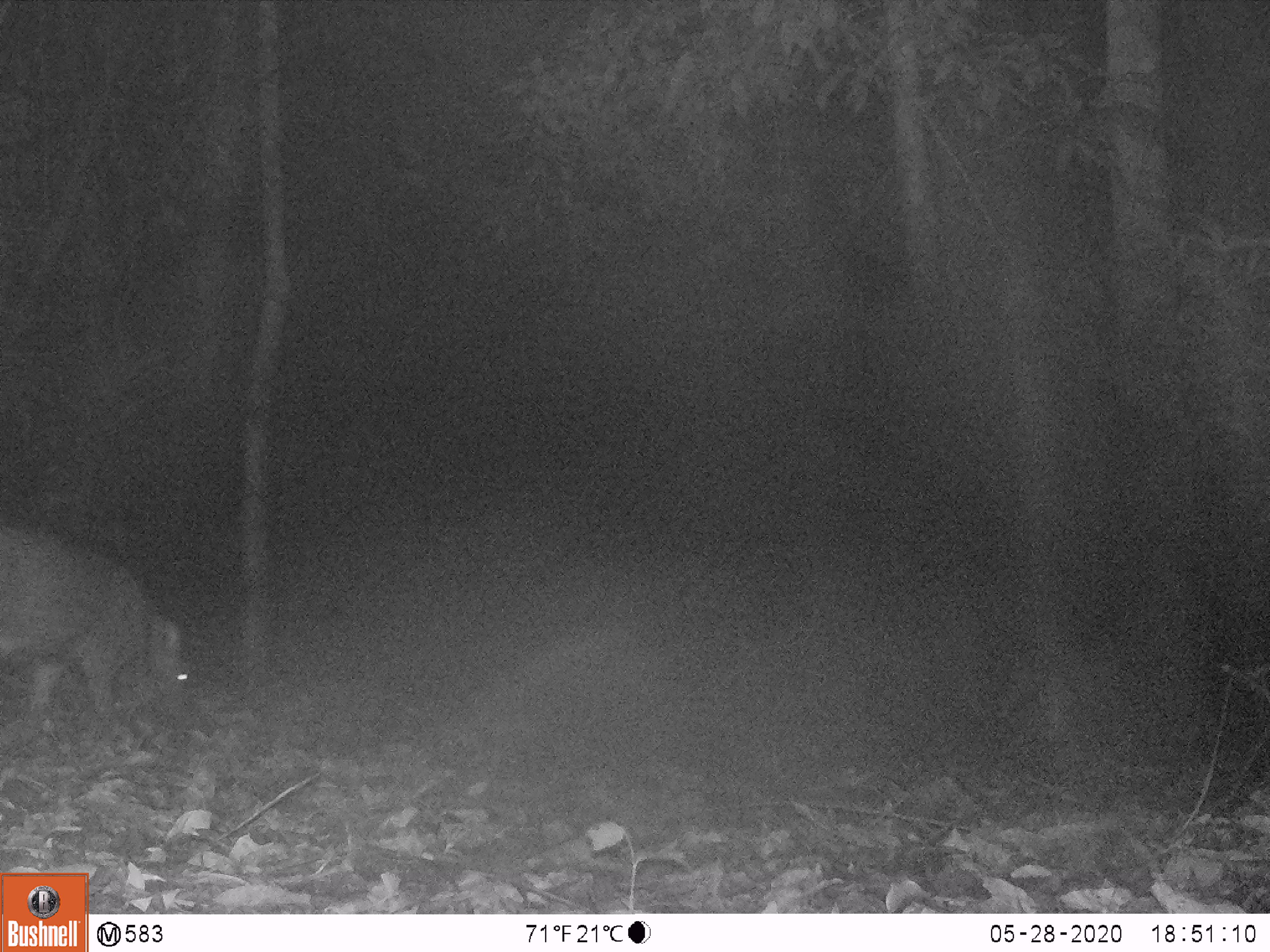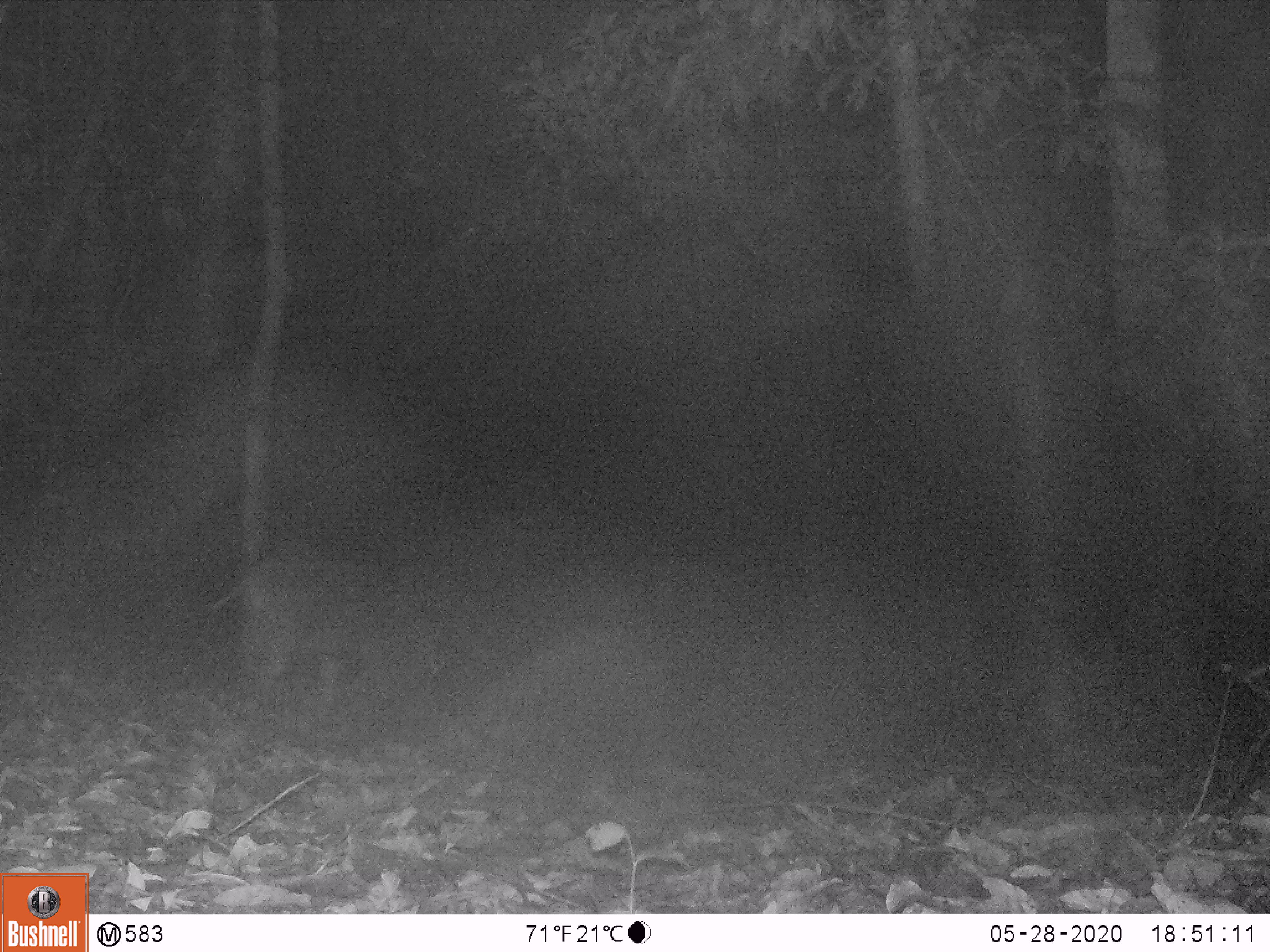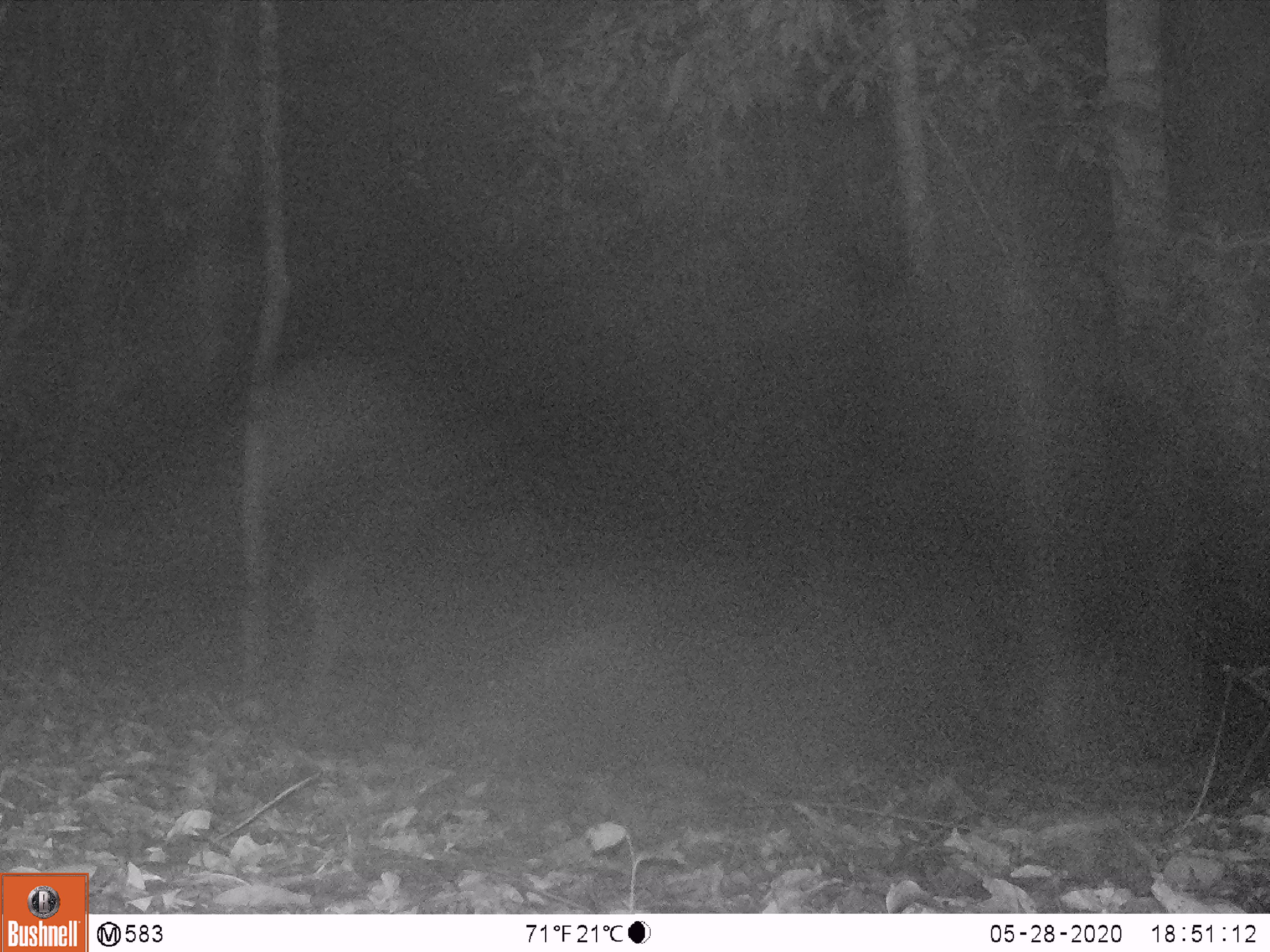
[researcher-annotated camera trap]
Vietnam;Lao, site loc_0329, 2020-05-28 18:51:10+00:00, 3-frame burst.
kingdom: Animalia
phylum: Chordata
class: Mammalia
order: Artiodactyla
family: Suidae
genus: Sus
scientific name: Sus scrofa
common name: eurasian wild pig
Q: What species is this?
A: Eurasian wild pig (Sus scrofa).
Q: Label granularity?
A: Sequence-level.